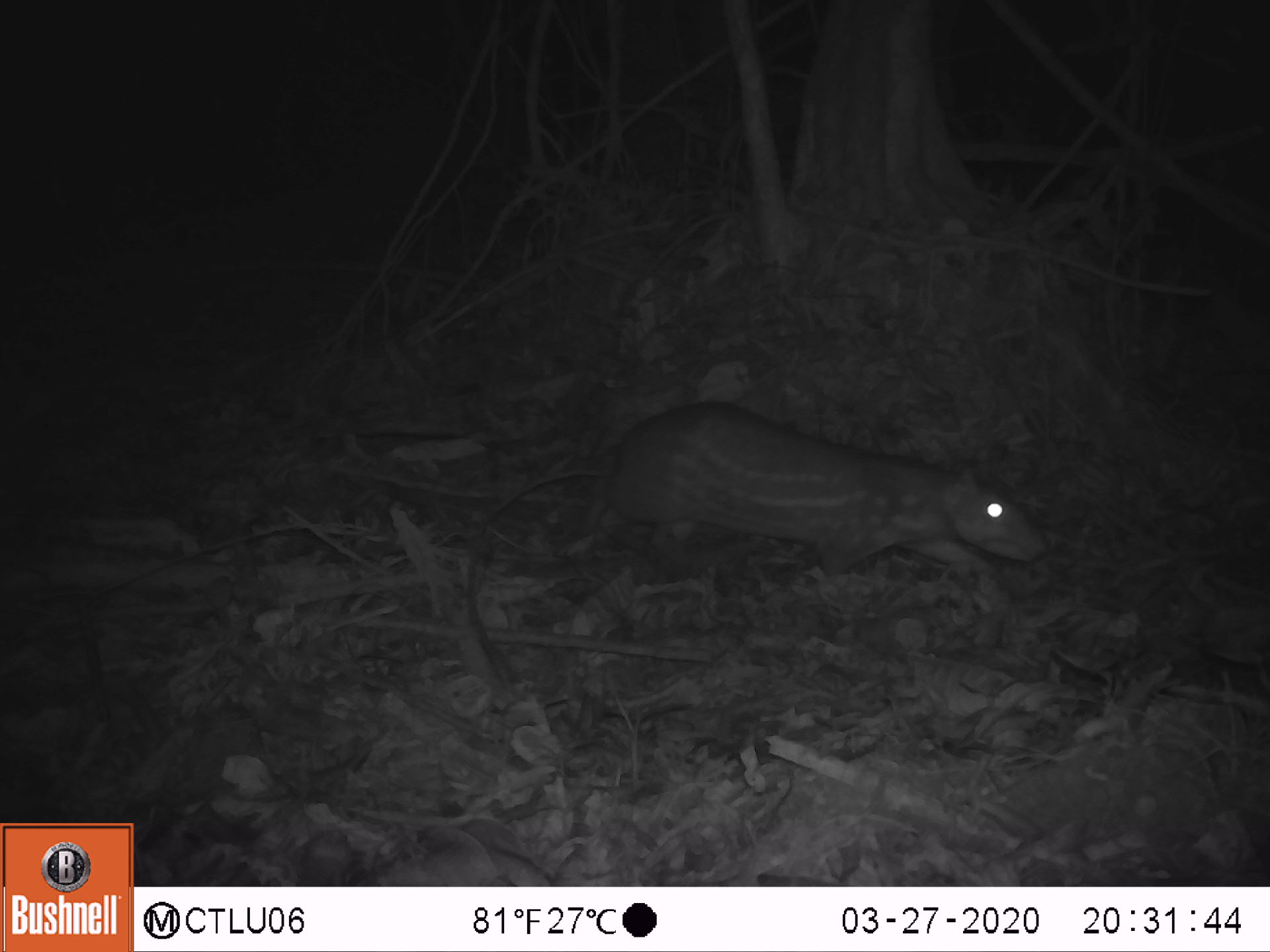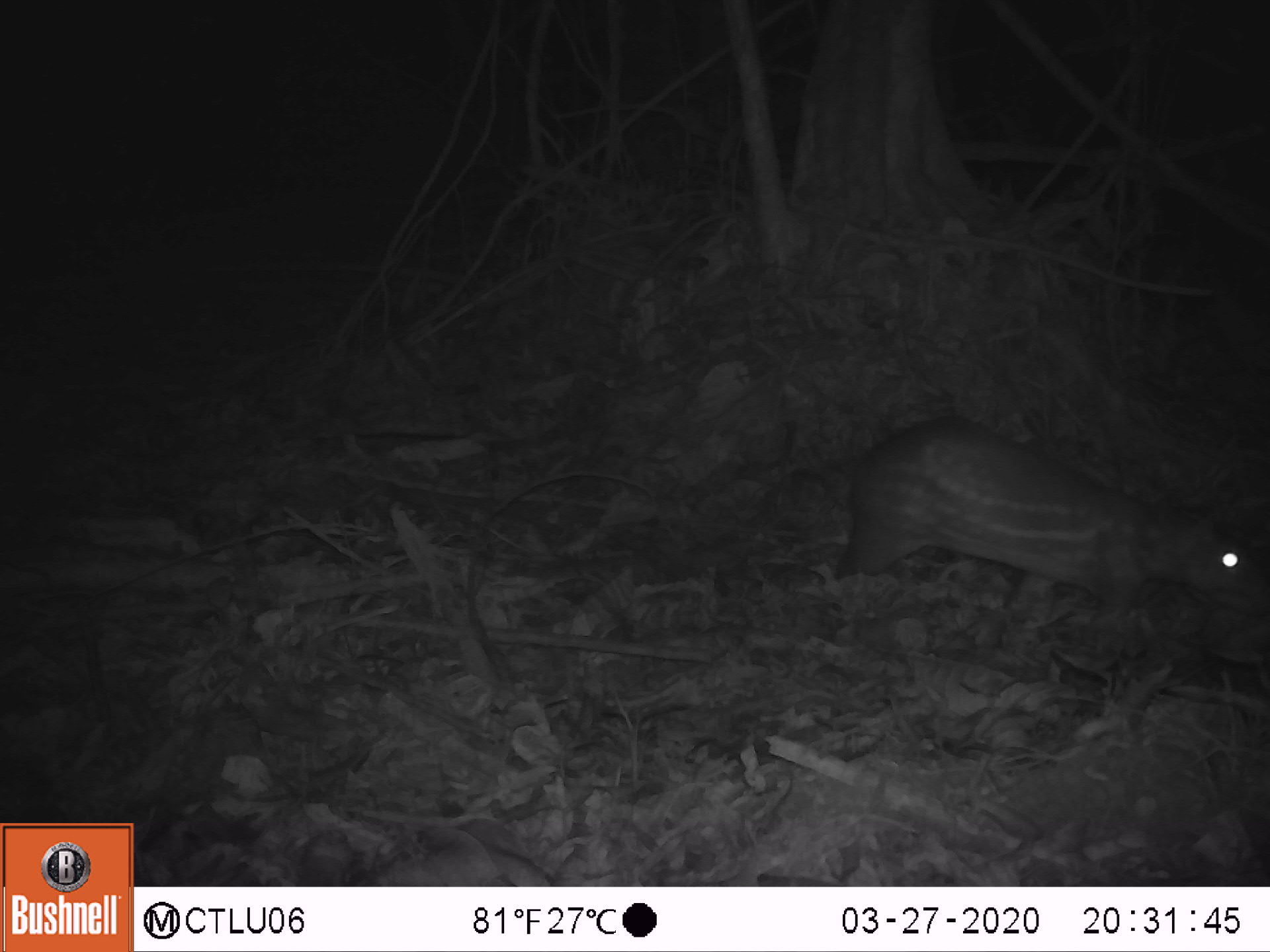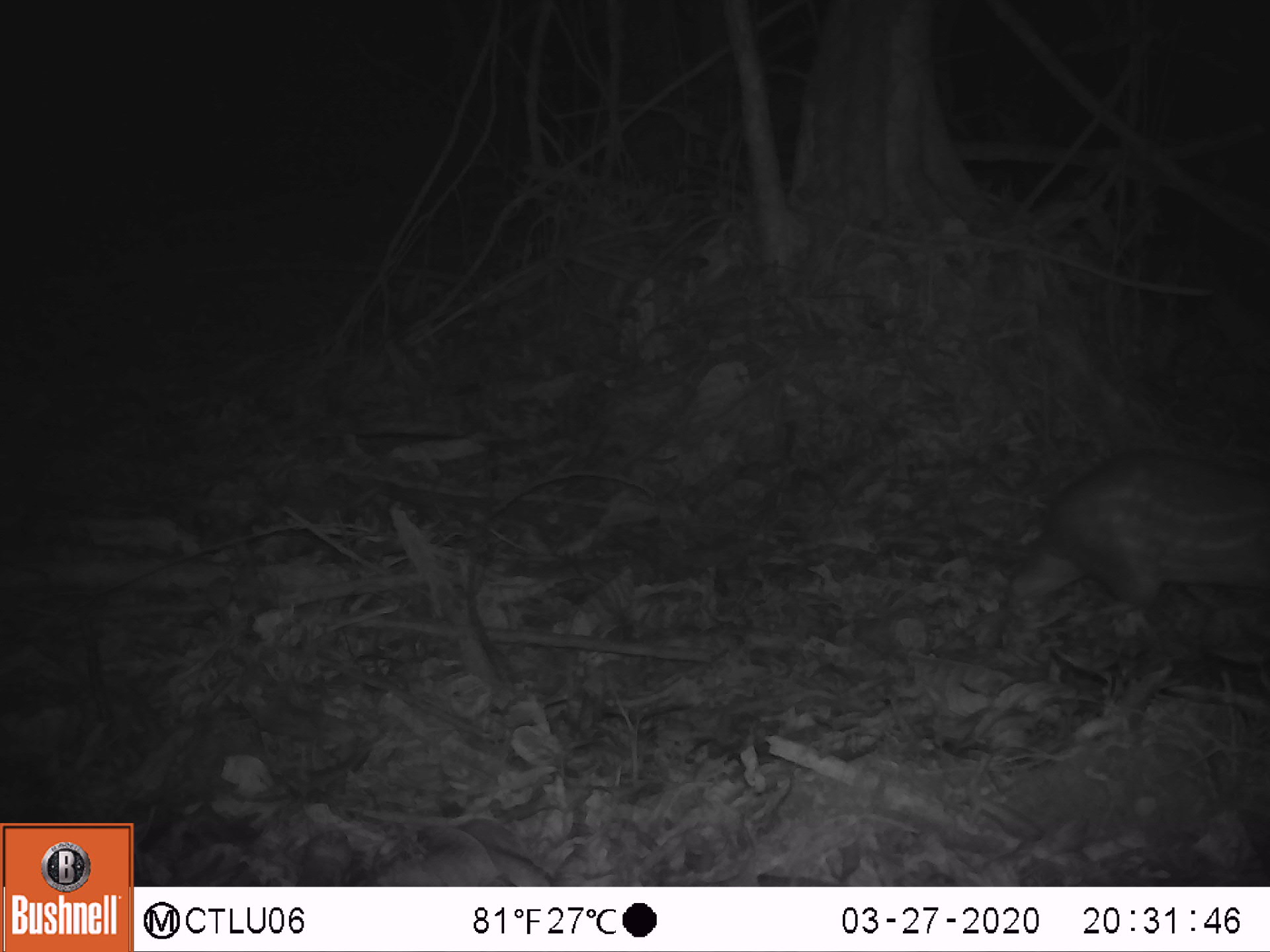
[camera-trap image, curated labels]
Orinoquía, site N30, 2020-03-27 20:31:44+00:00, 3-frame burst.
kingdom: Animalia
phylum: Chordata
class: Mammalia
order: Rodentia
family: Cuniculidae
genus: Cuniculus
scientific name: Cuniculus paca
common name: spotted paca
Spotted paca (Cuniculus paca).